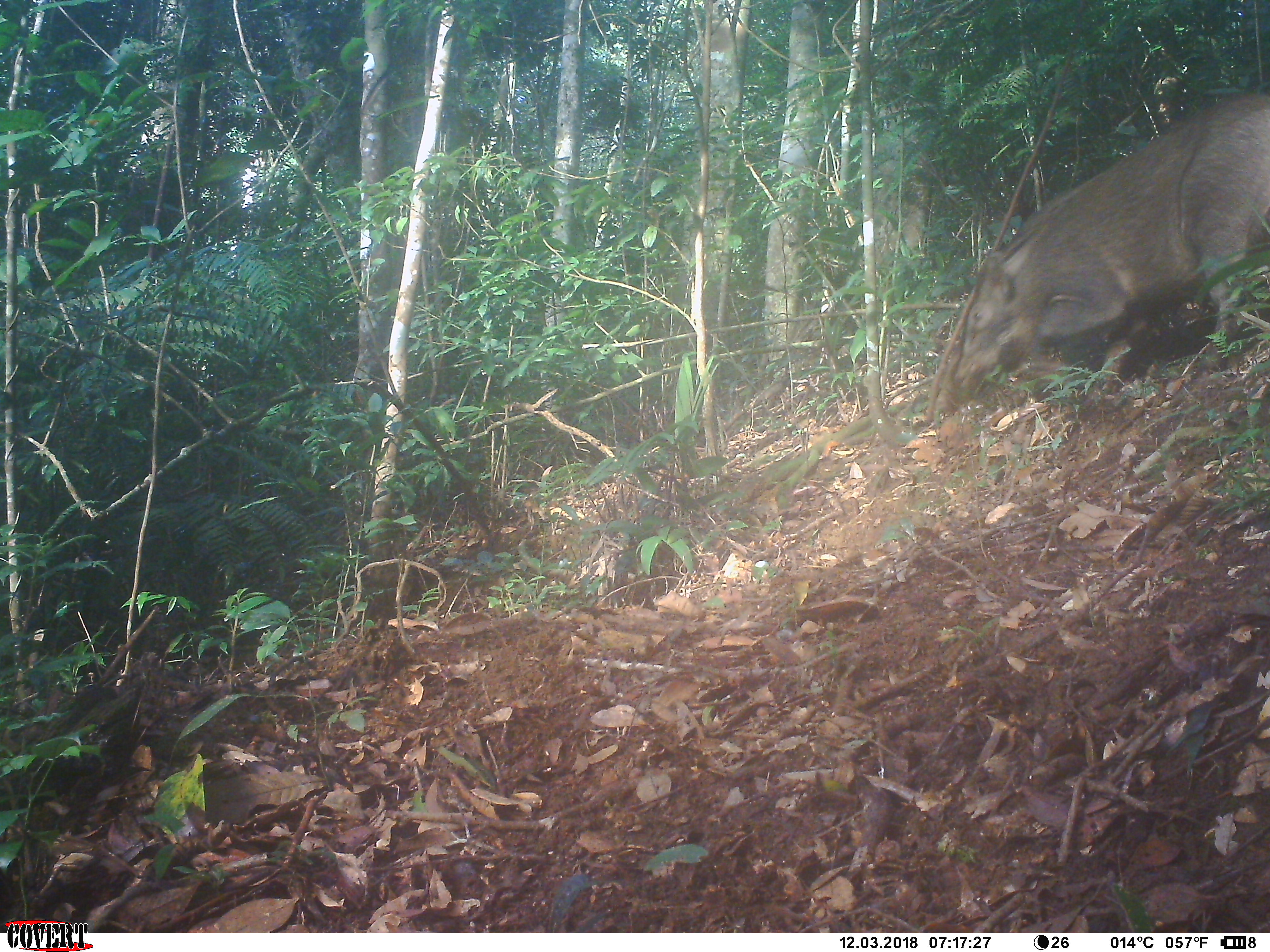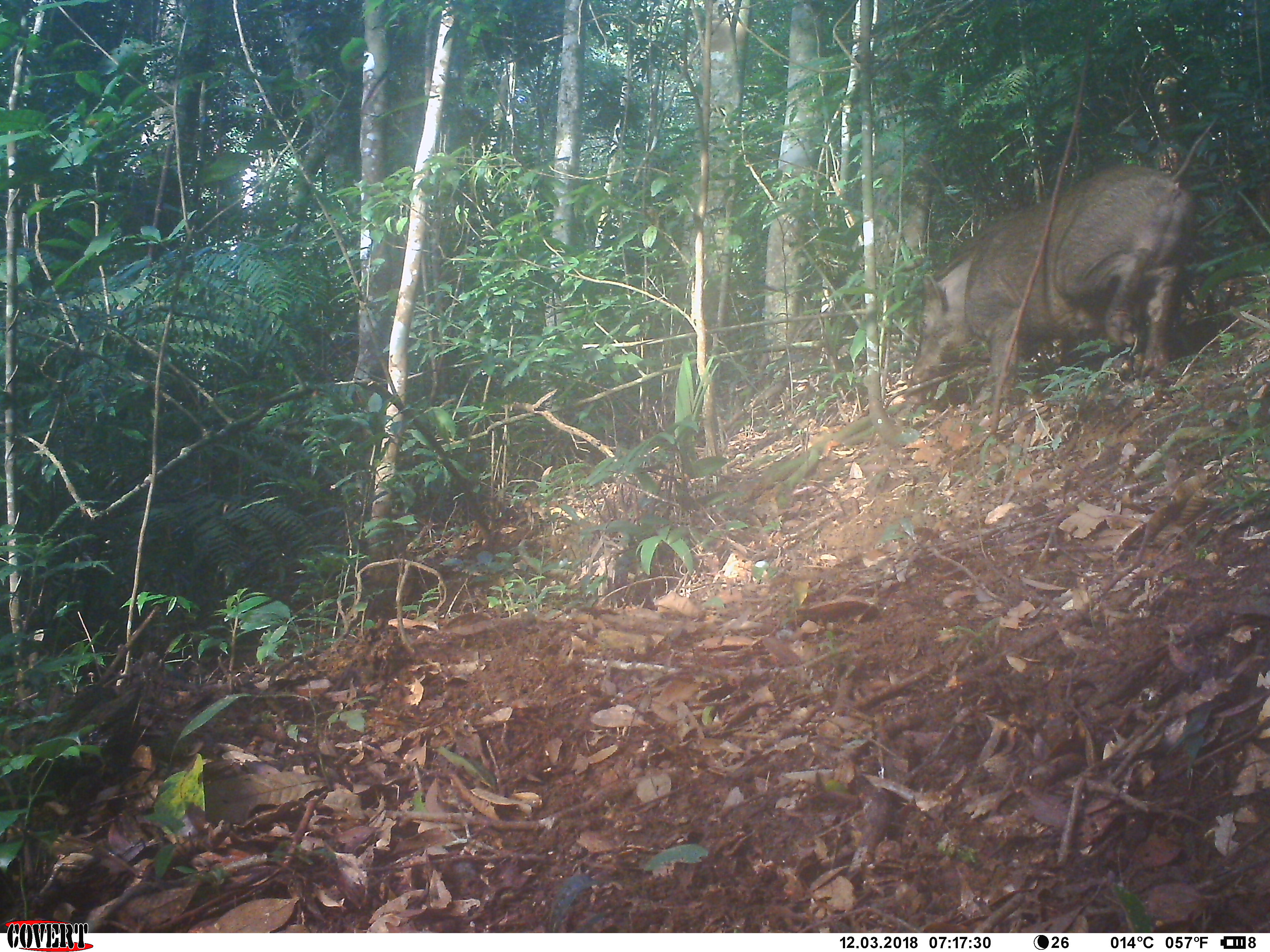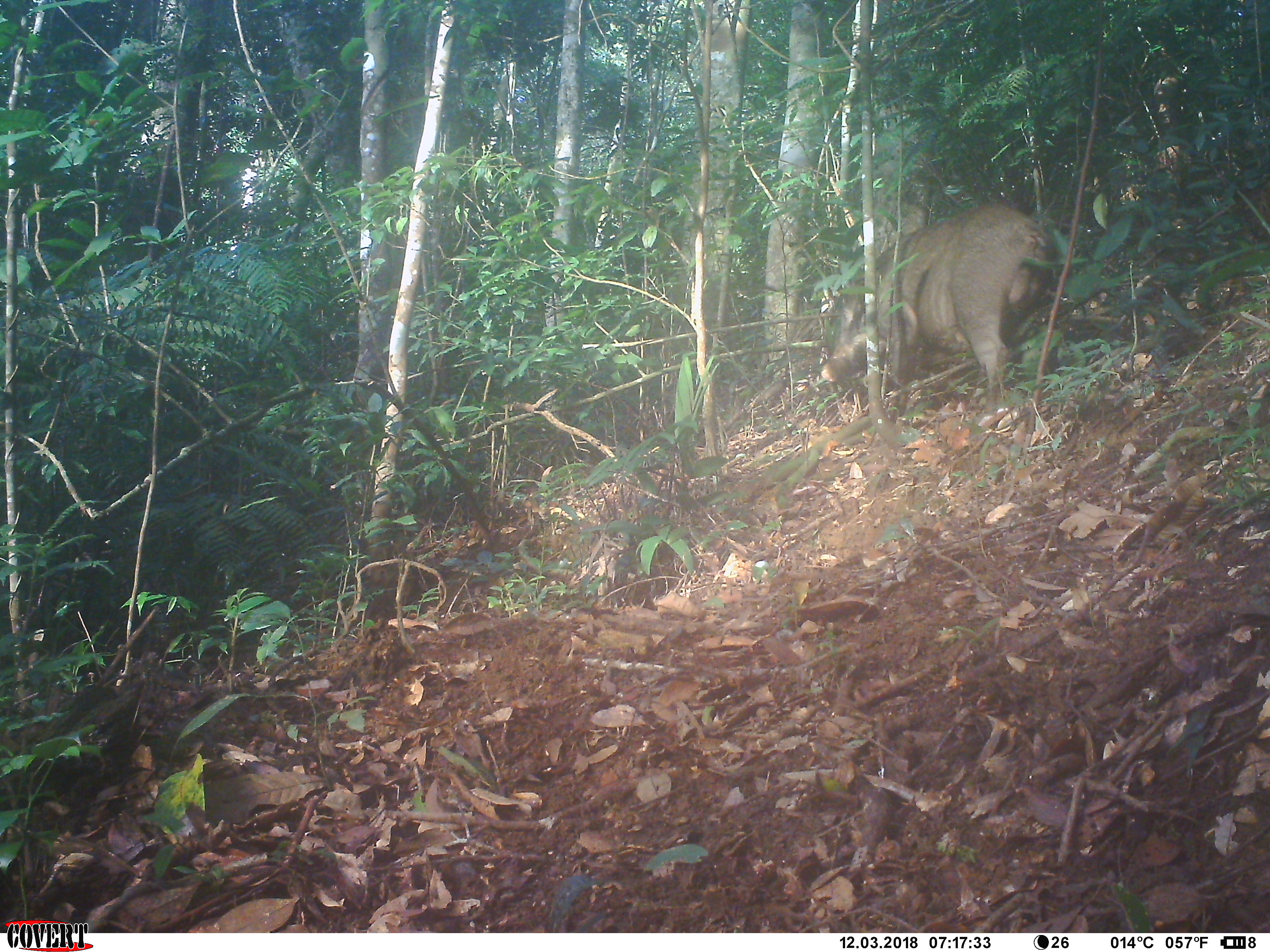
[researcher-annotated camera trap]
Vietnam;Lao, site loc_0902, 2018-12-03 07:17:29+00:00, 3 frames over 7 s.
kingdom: Animalia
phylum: Chordata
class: Mammalia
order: Artiodactyla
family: Suidae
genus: Sus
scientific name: Sus scrofa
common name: eurasian wild pig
Eurasian wild pig (Sus scrofa). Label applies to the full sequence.